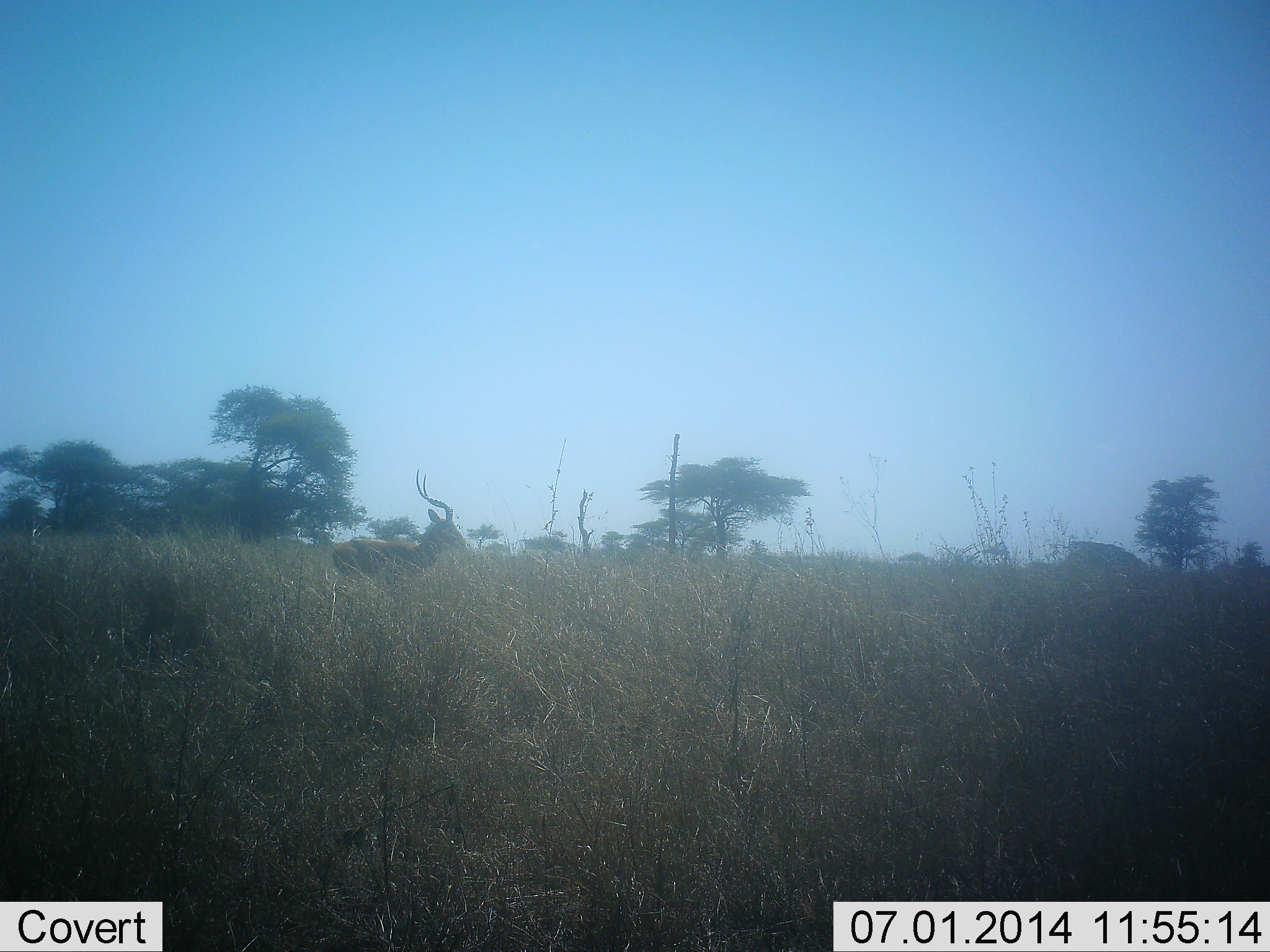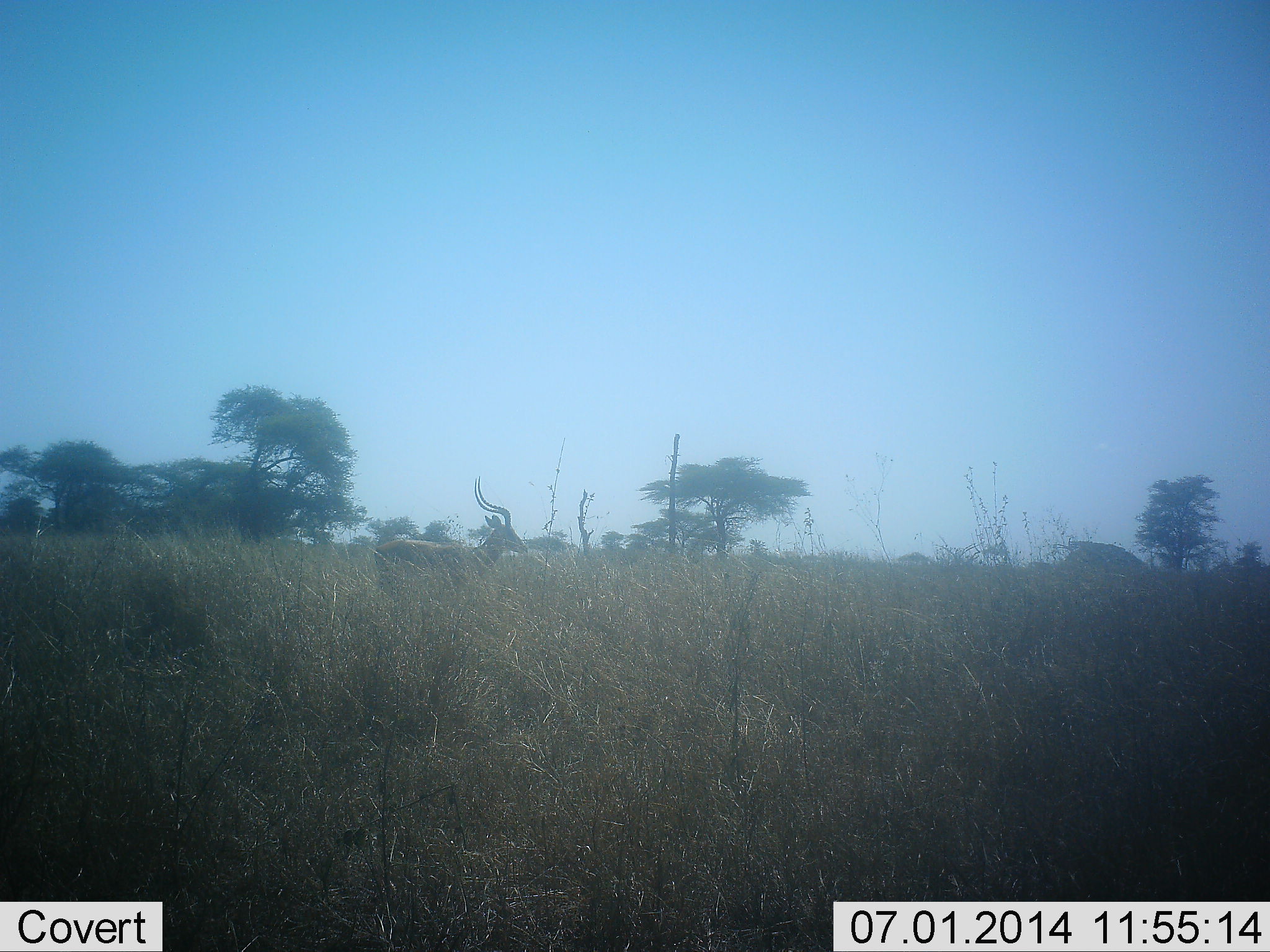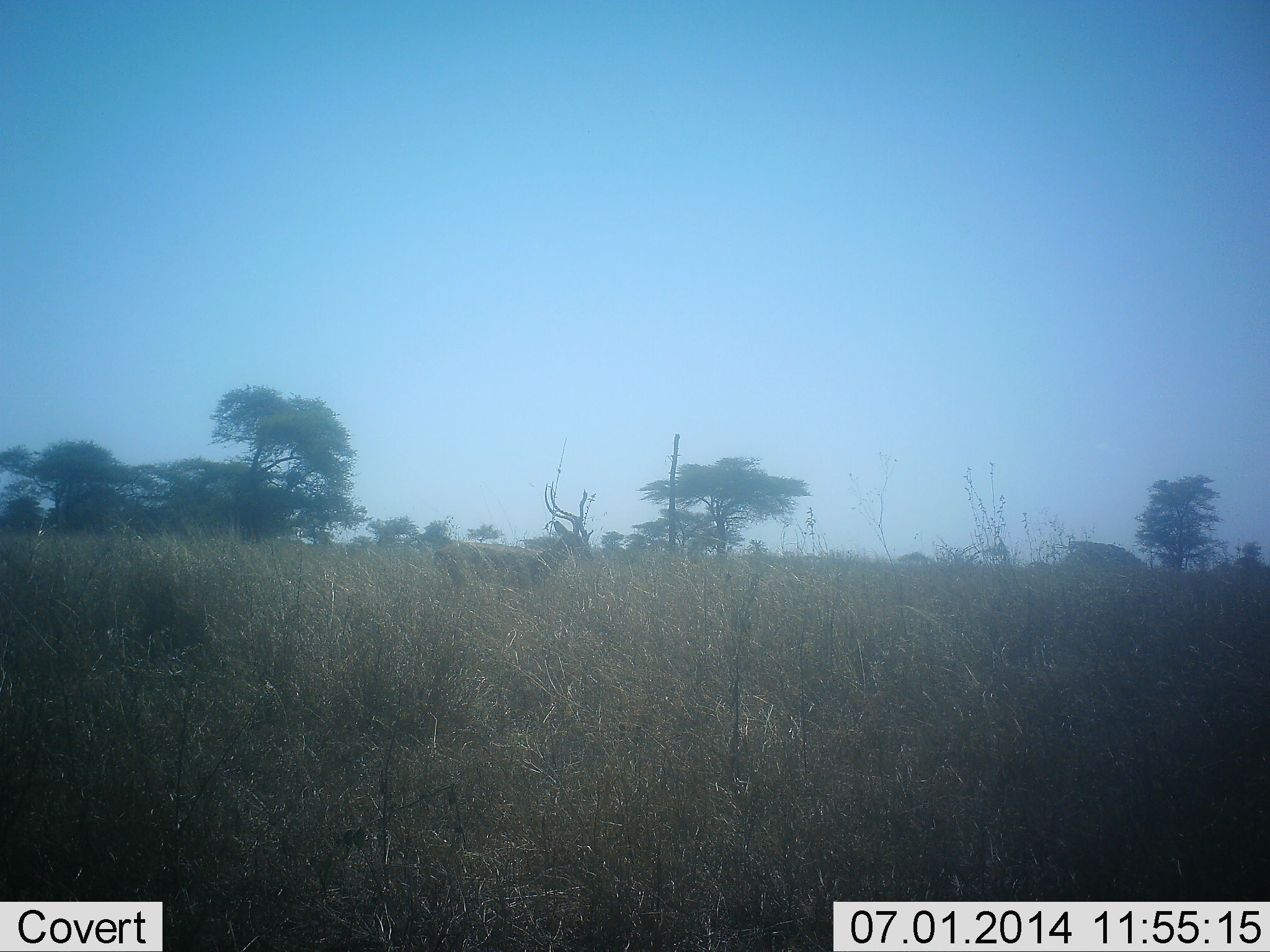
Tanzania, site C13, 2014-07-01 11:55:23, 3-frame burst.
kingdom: Animalia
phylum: Chordata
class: Mammalia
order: Artiodactyla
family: Bovidae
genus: Aepyceros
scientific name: Aepyceros melampus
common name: impala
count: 1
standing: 30%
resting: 0%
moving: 70%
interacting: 0%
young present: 0%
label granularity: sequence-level